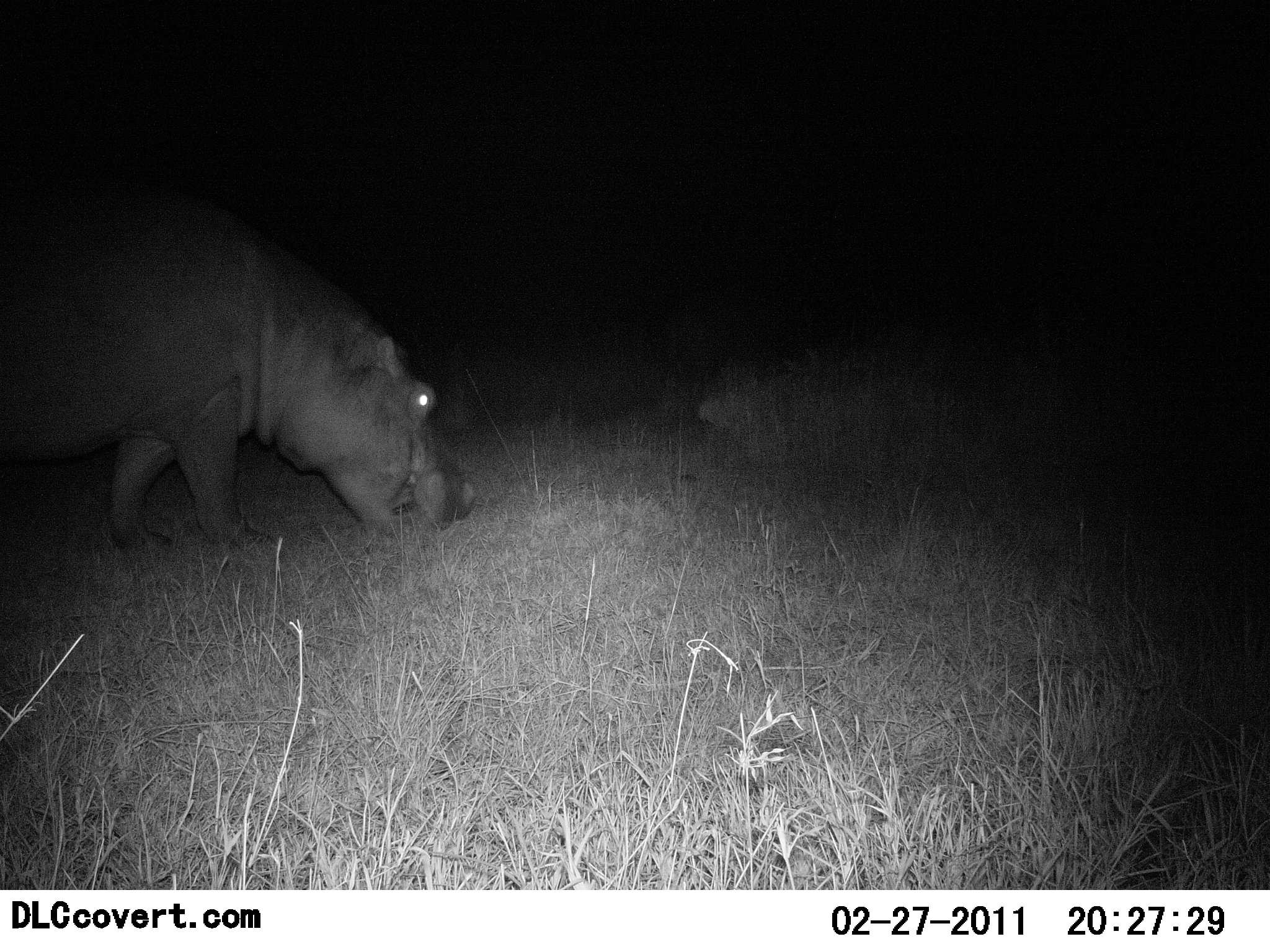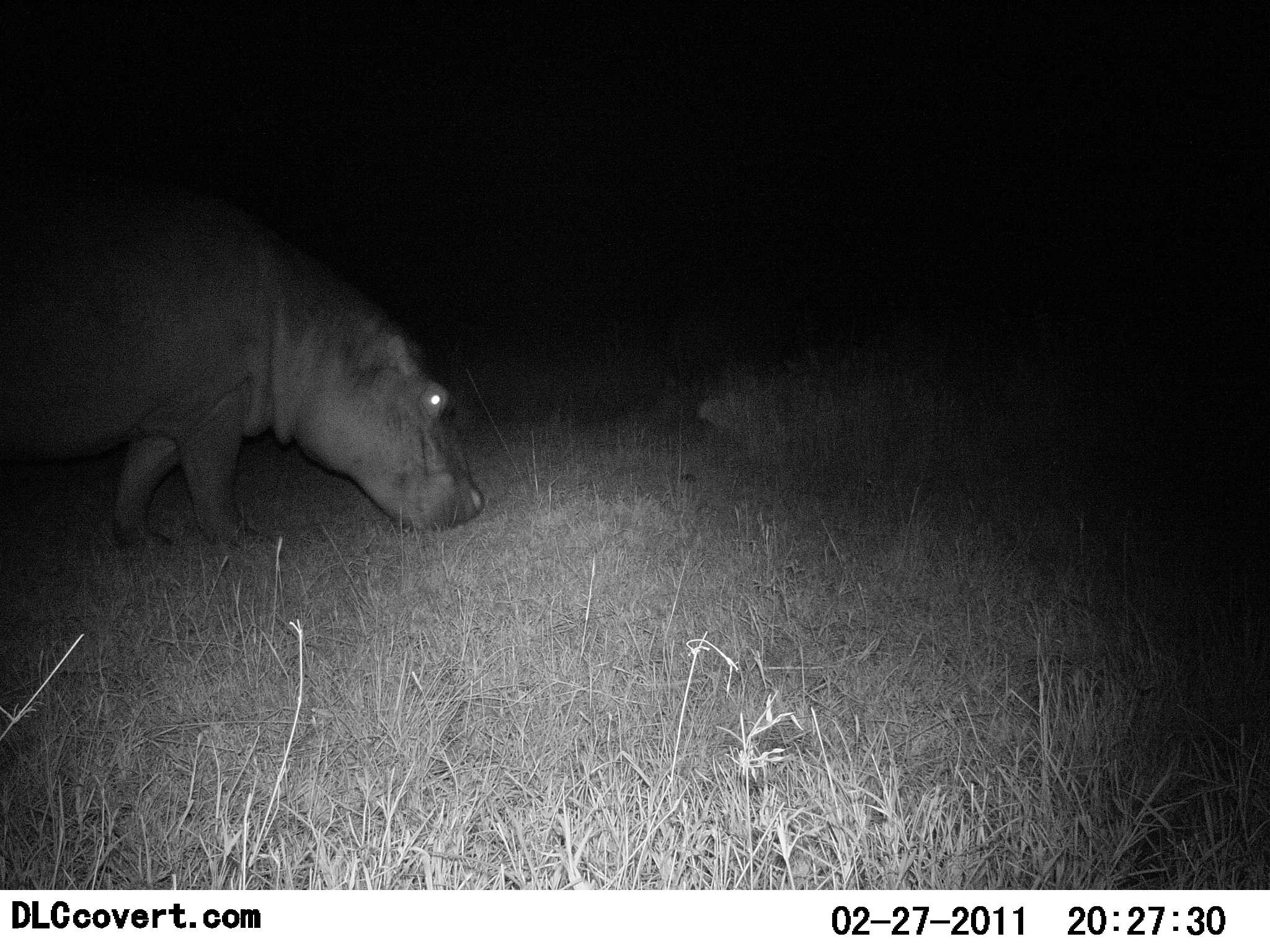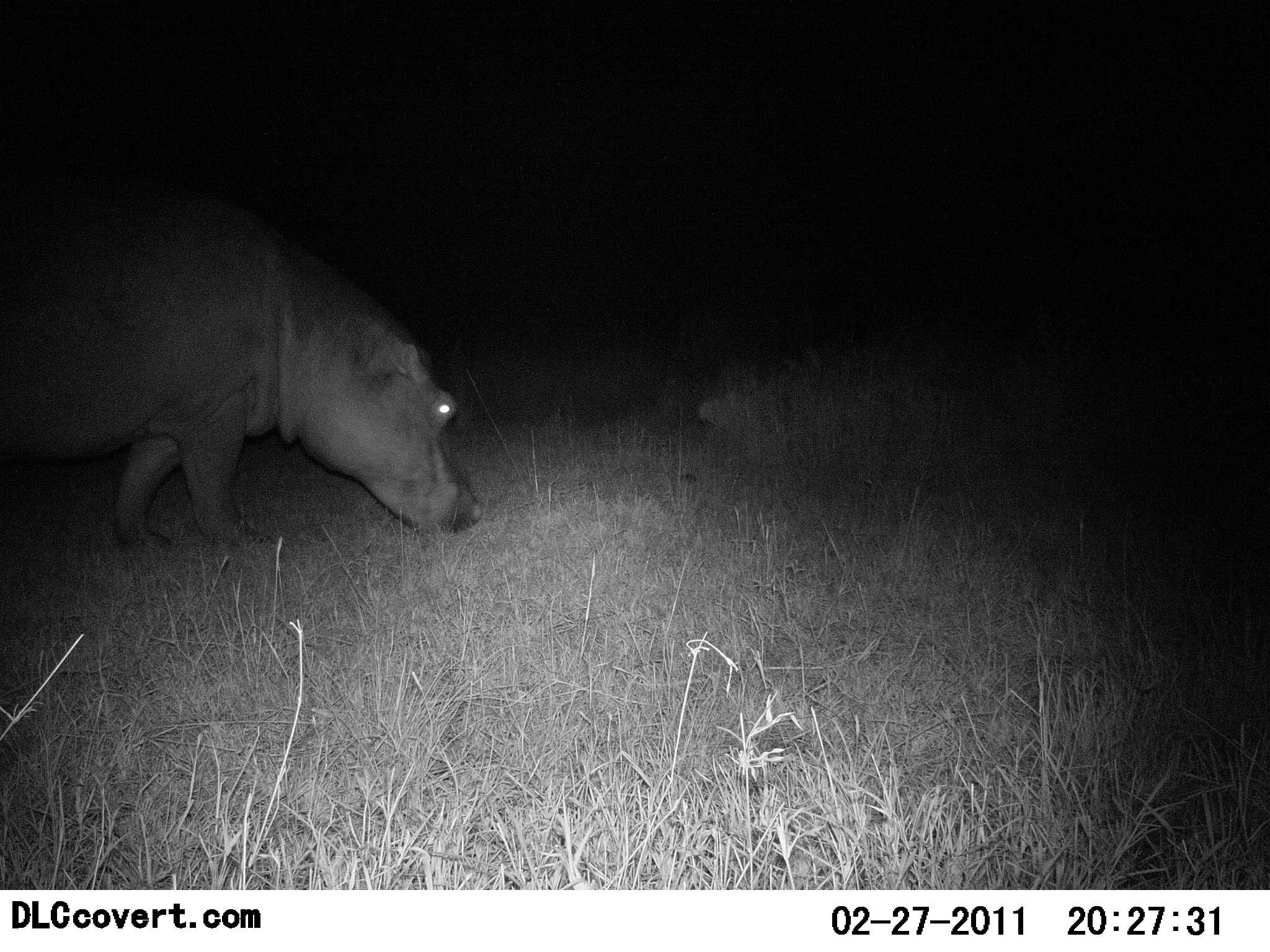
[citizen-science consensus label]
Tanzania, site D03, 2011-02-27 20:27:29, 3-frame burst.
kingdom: Animalia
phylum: Chordata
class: Mammalia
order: Artiodactyla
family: Hippopotamidae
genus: Hippopotamus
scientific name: Hippopotamus amphibius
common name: hippopotamus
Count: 1.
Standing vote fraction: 25%.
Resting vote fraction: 0%.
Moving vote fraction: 8%.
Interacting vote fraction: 0%.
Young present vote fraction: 0%.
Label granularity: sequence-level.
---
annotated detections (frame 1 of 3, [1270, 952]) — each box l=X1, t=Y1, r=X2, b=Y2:
animal: l=0, t=185, r=477, b=556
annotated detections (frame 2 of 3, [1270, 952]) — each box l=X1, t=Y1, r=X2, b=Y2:
animal: l=0, t=185, r=486, b=552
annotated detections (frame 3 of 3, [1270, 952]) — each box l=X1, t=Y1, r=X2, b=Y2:
animal: l=0, t=185, r=482, b=555